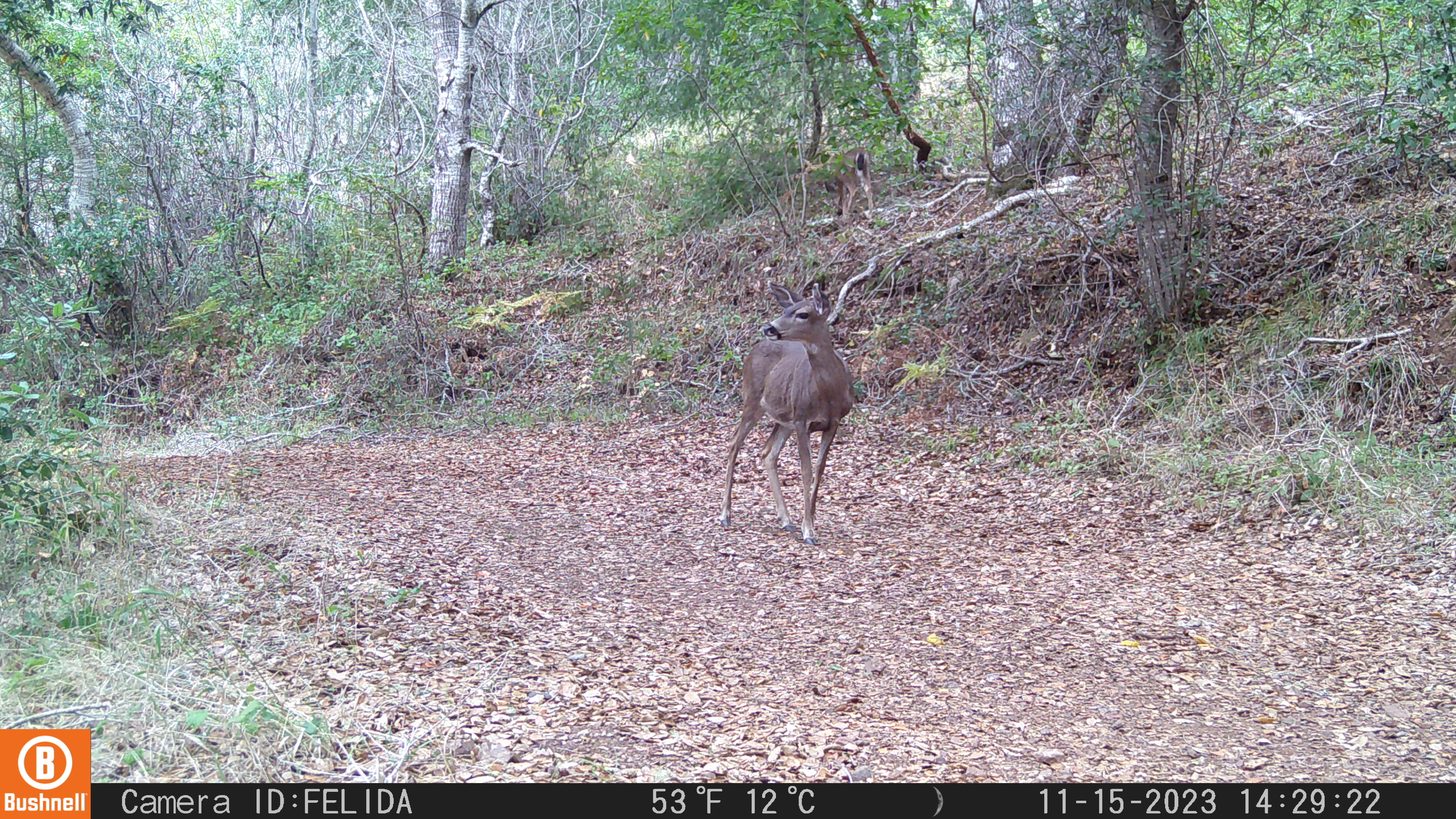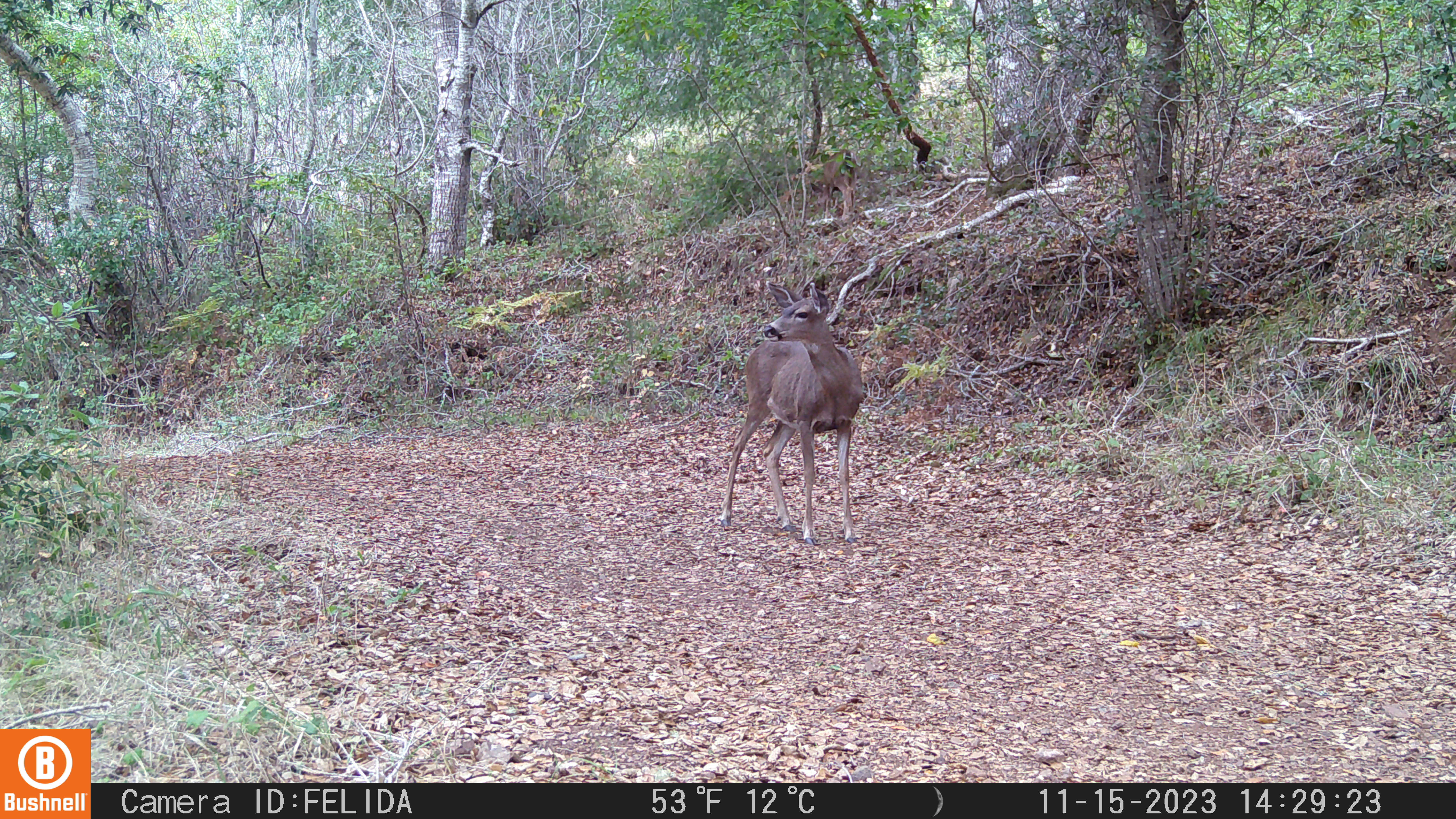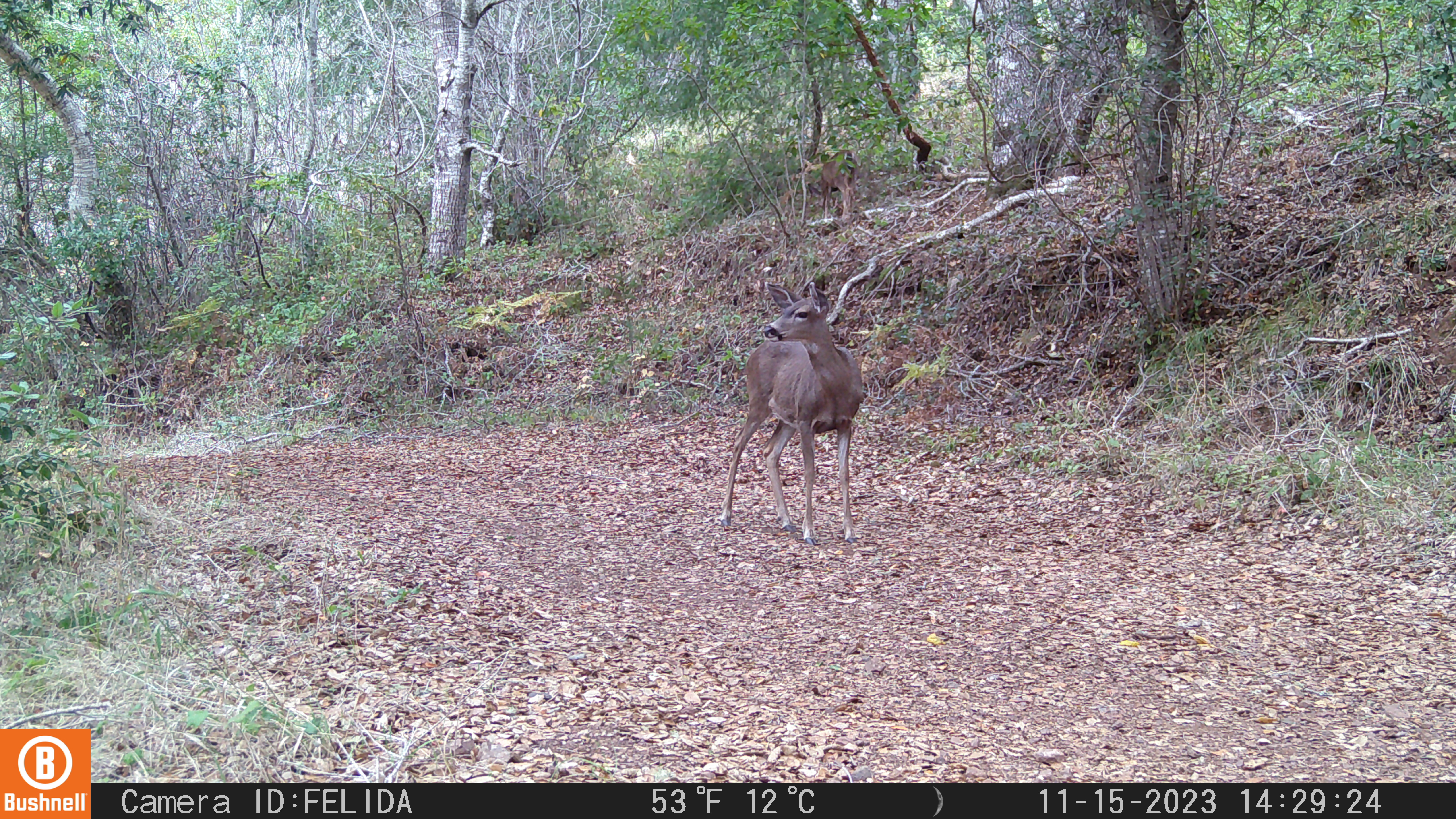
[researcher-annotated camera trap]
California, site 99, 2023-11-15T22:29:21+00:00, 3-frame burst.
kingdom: Animalia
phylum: Chordata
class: Mammalia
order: Artiodactyla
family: Cervidae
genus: Odocoileus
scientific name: Odocoileus hemionus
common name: mule deer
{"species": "mule deer (Odocoileus hemionus)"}